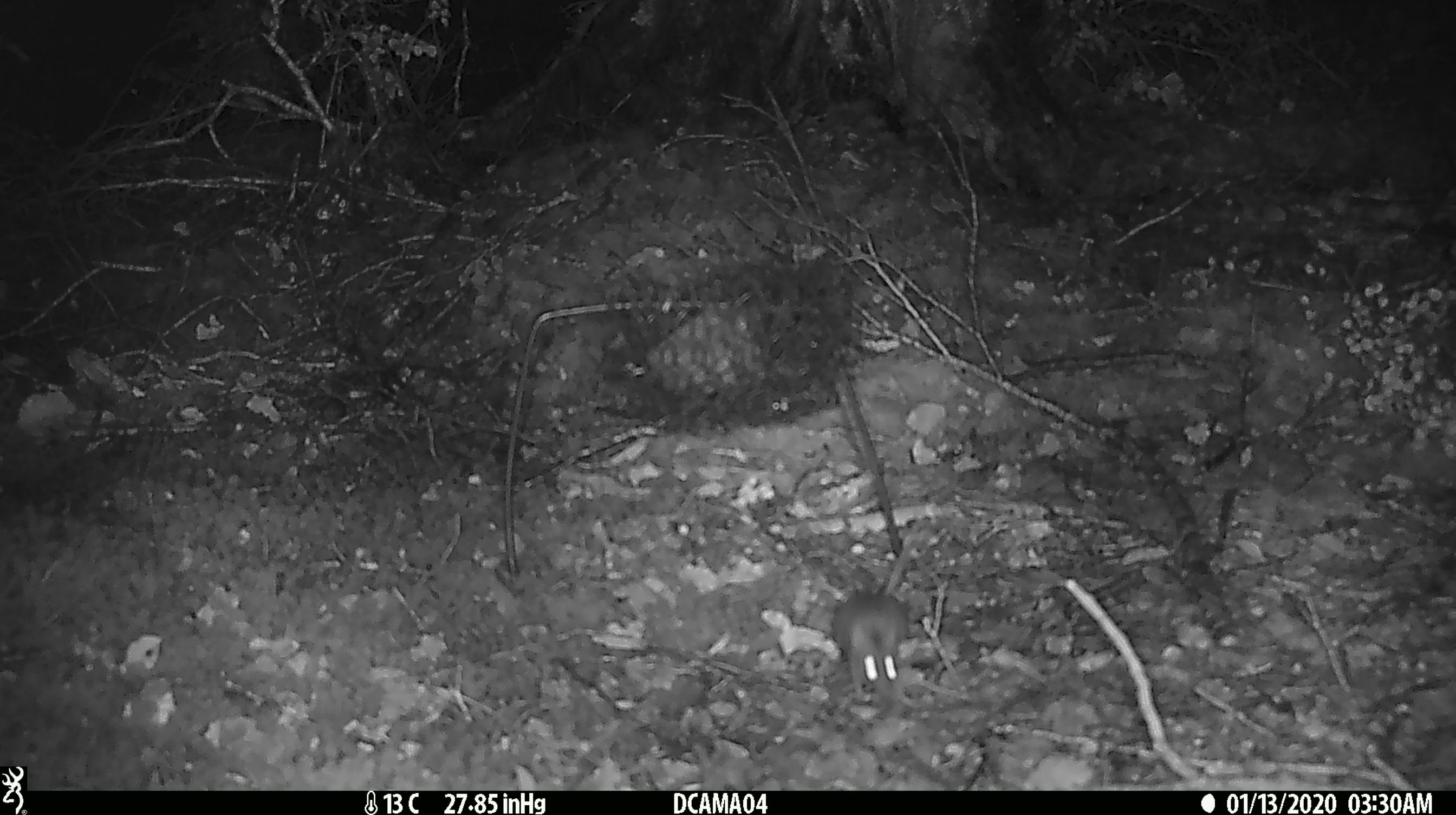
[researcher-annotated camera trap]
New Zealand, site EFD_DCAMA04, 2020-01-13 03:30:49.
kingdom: Animalia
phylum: Chordata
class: Mammalia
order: Rodentia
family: Muridae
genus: Mus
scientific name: Mus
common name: mouse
Mouse (Mus).